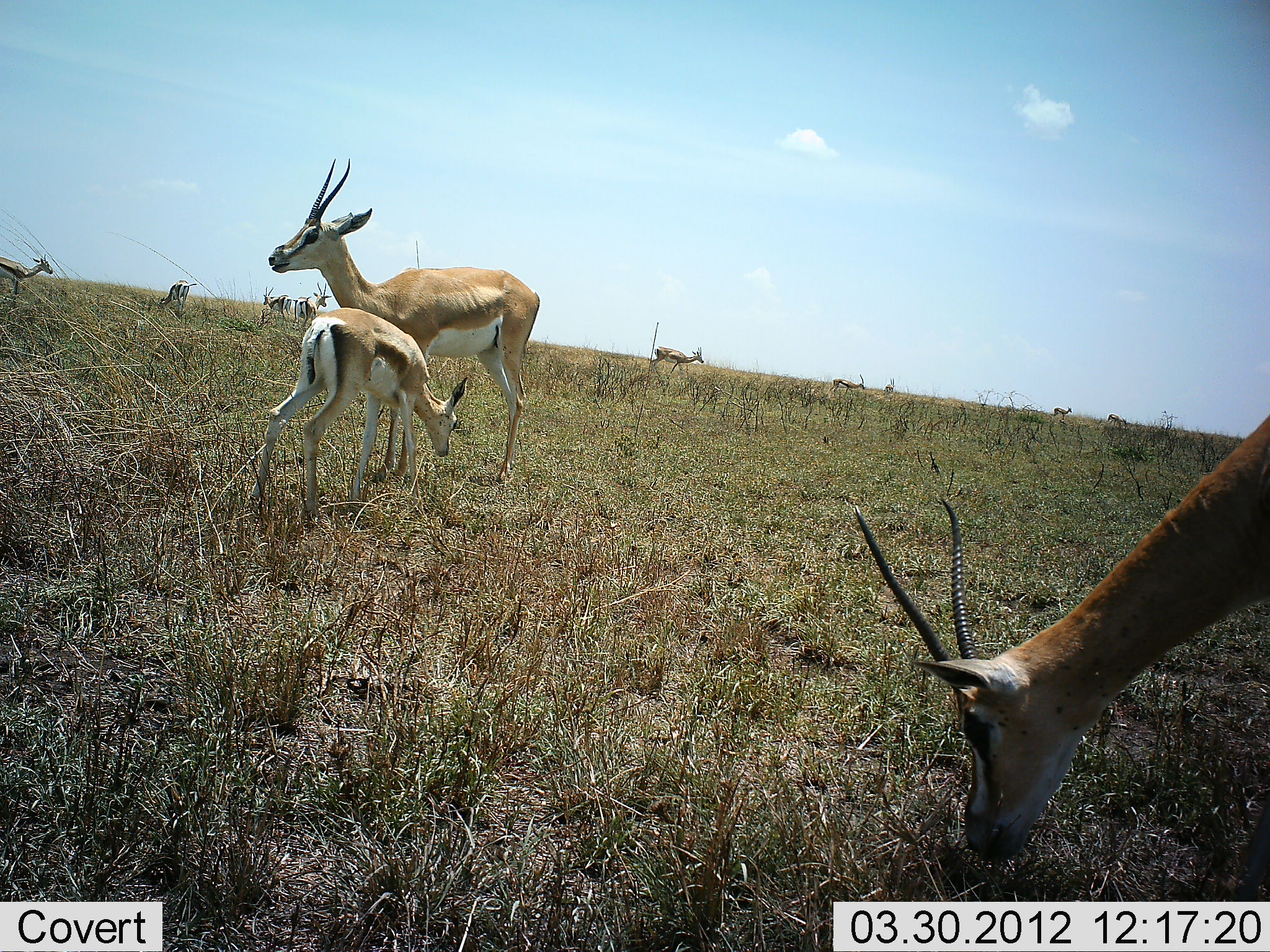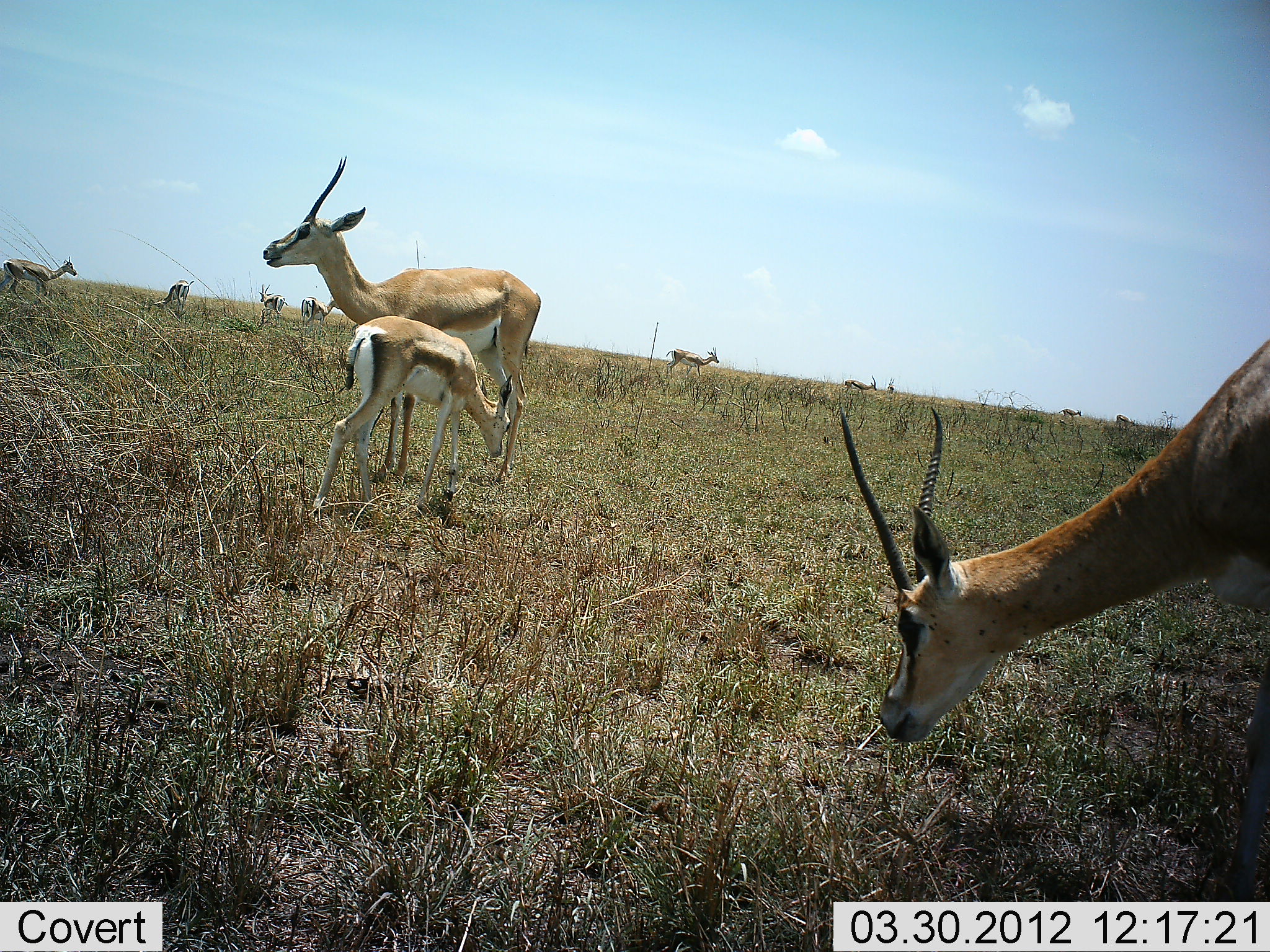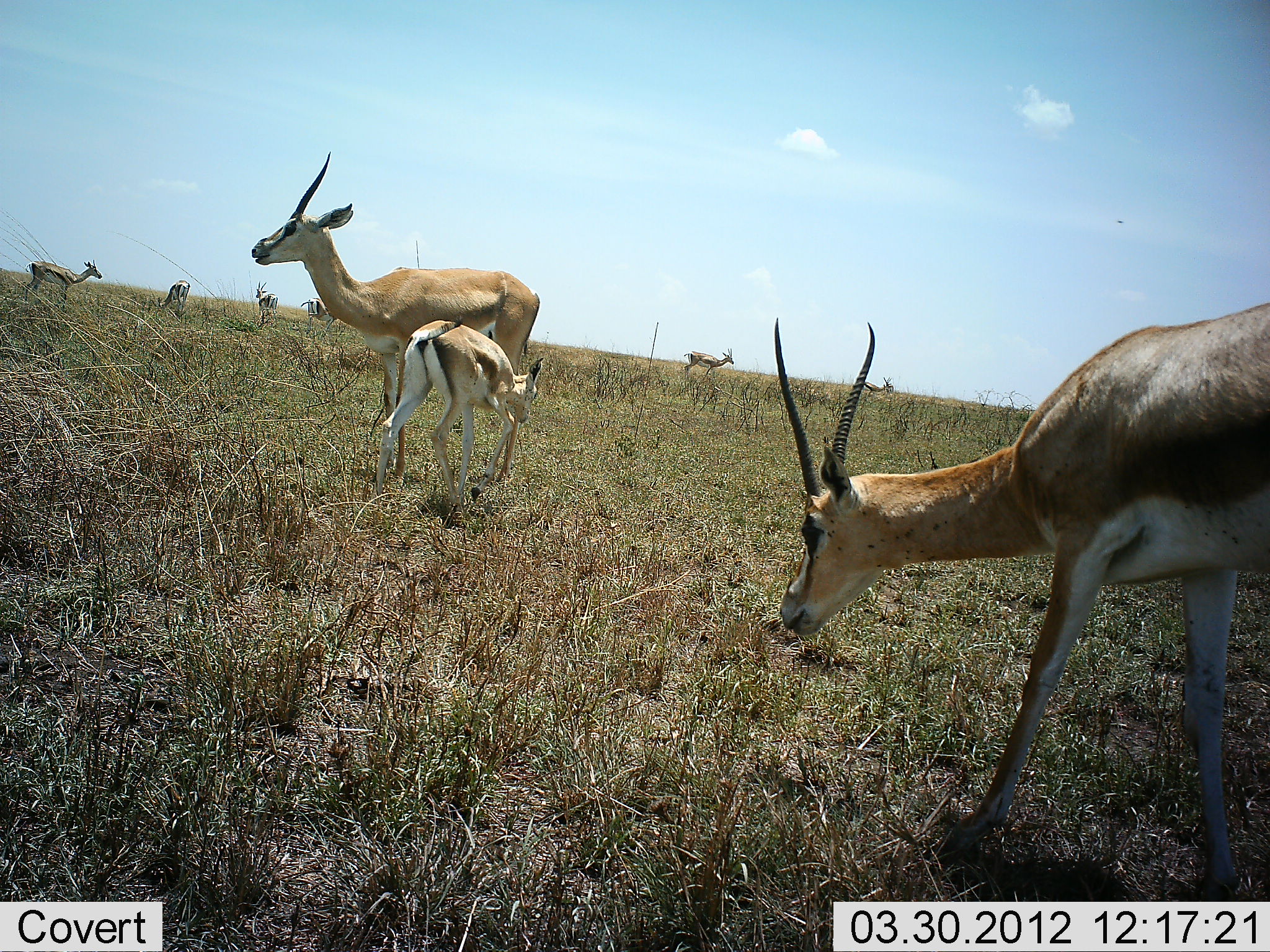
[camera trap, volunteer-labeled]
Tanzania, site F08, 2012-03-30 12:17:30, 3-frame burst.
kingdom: Animalia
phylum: Chordata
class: Mammalia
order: Artiodactyla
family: Bovidae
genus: Nanger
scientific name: Nanger granti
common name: grant's gazelle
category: gazellegrants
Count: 11-50.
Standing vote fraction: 73%.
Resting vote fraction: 0%.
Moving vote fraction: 53%.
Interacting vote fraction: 0%.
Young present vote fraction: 53%.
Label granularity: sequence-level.